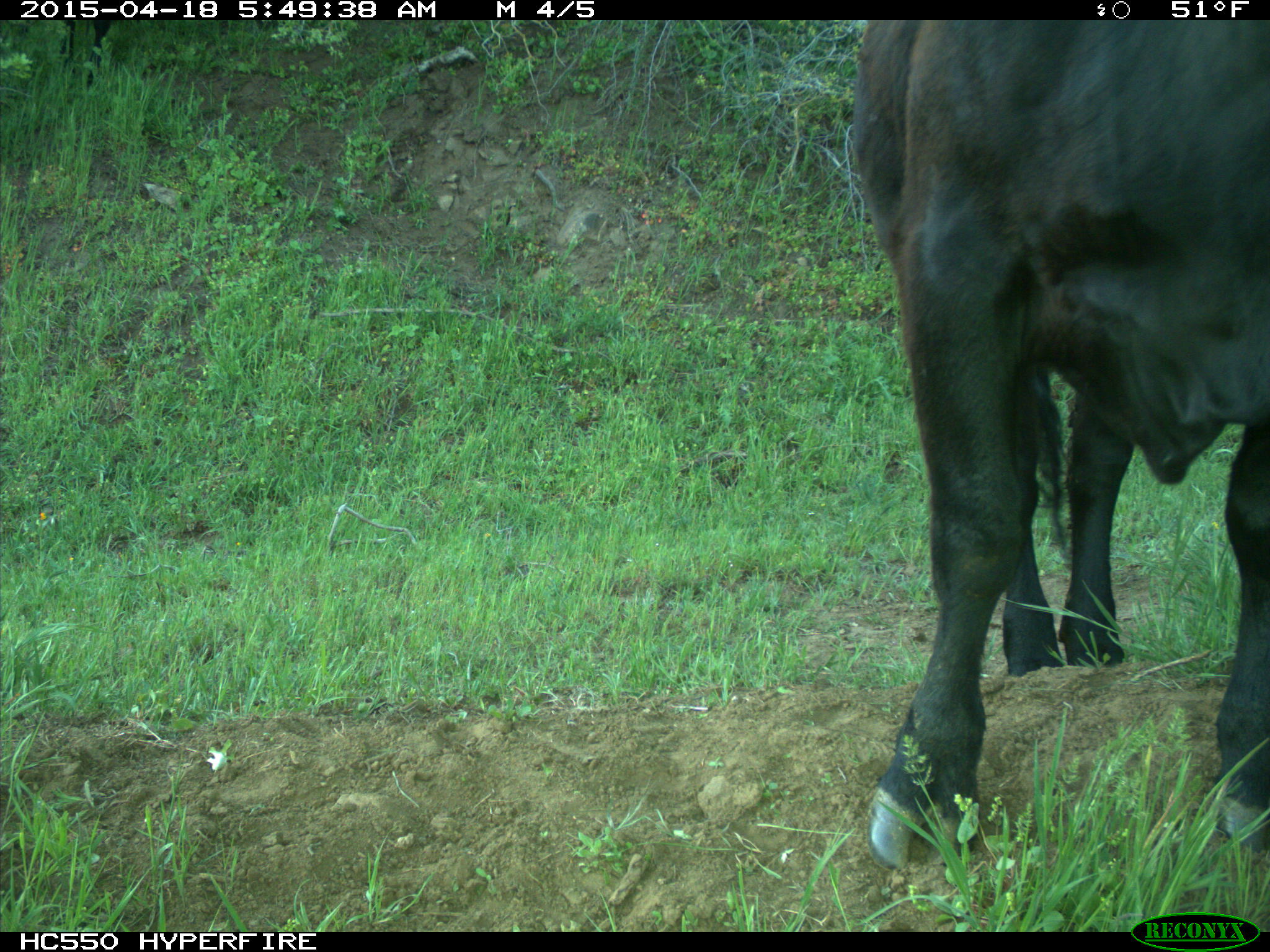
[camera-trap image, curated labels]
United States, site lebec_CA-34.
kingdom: Animalia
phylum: Chordata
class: Mammalia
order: Artiodactyla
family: Bovidae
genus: Bos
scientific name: Bos taurus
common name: domestic cow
Bos taurus (domestic cow).